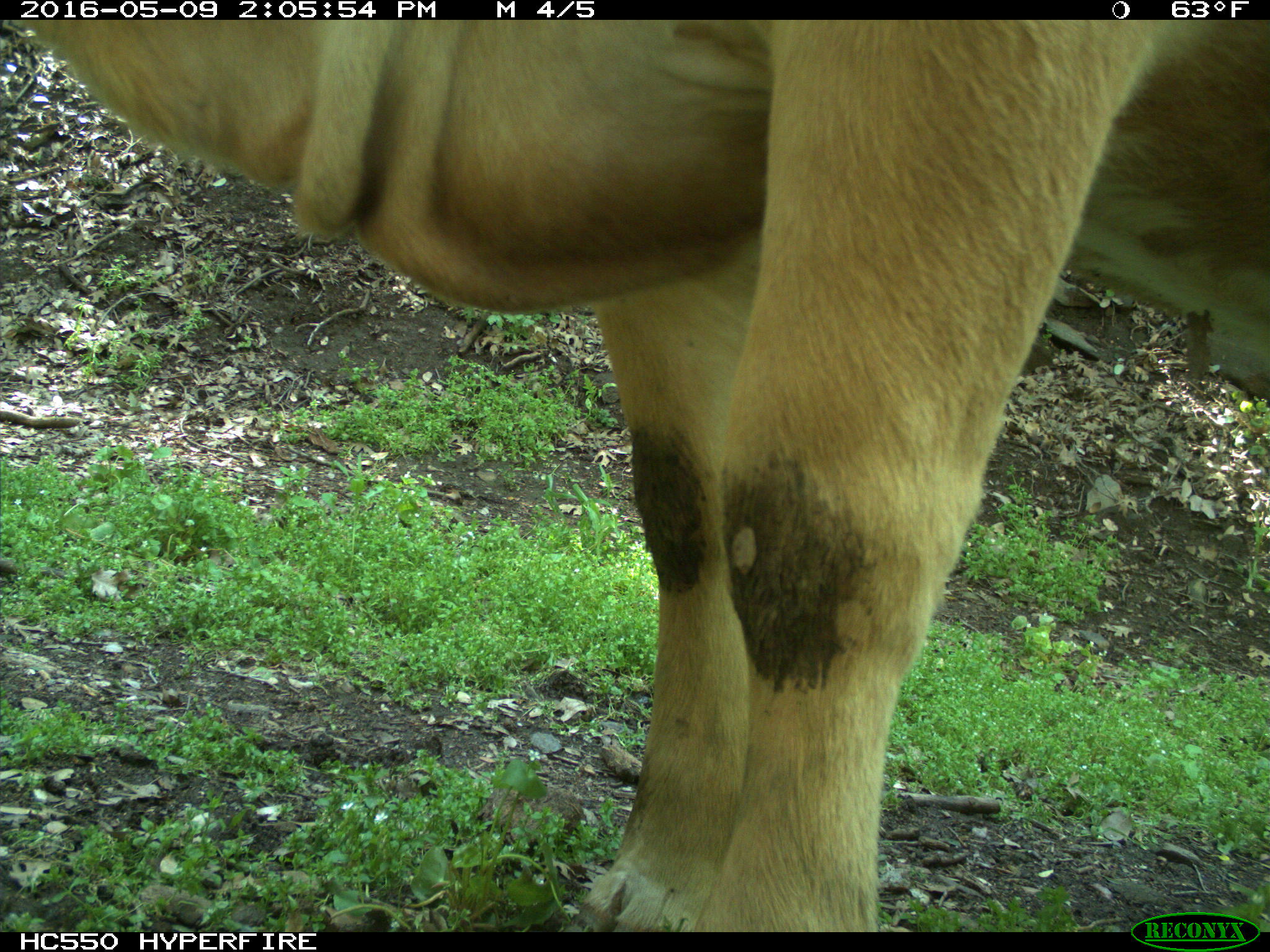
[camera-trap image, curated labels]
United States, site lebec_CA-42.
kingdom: Animalia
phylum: Chordata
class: Mammalia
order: Artiodactyla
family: Bovidae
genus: Bos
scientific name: Bos taurus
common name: domestic cow